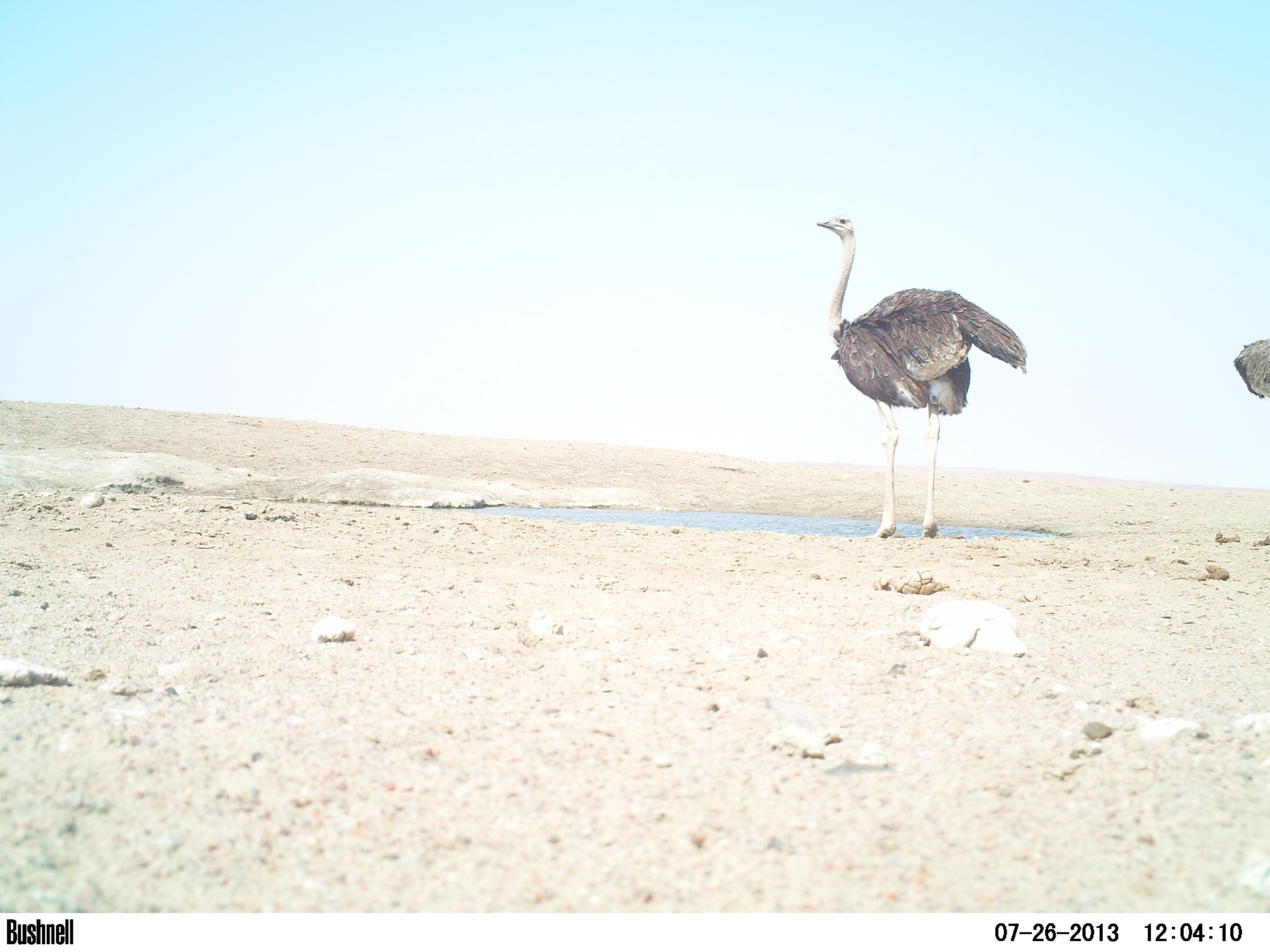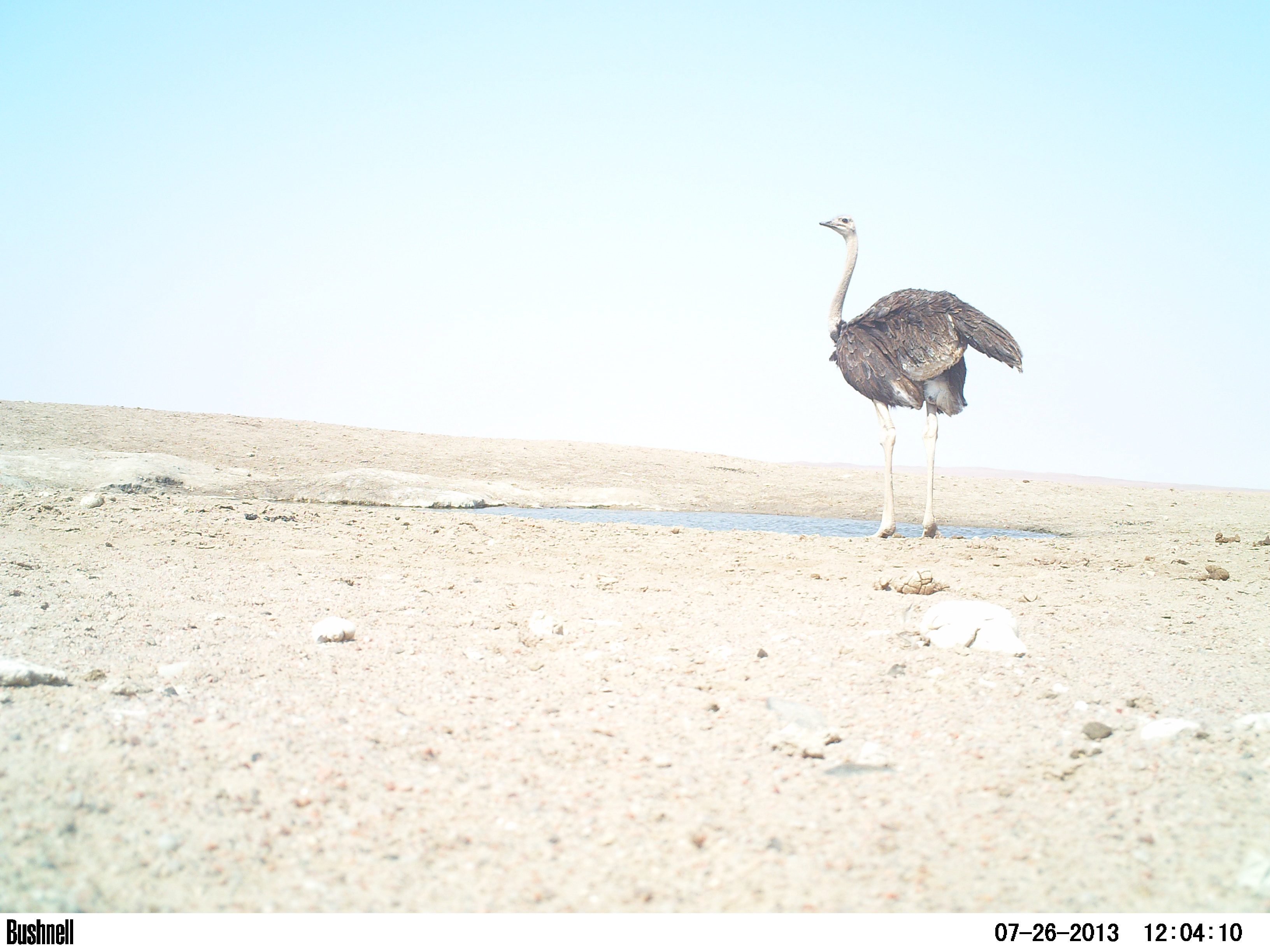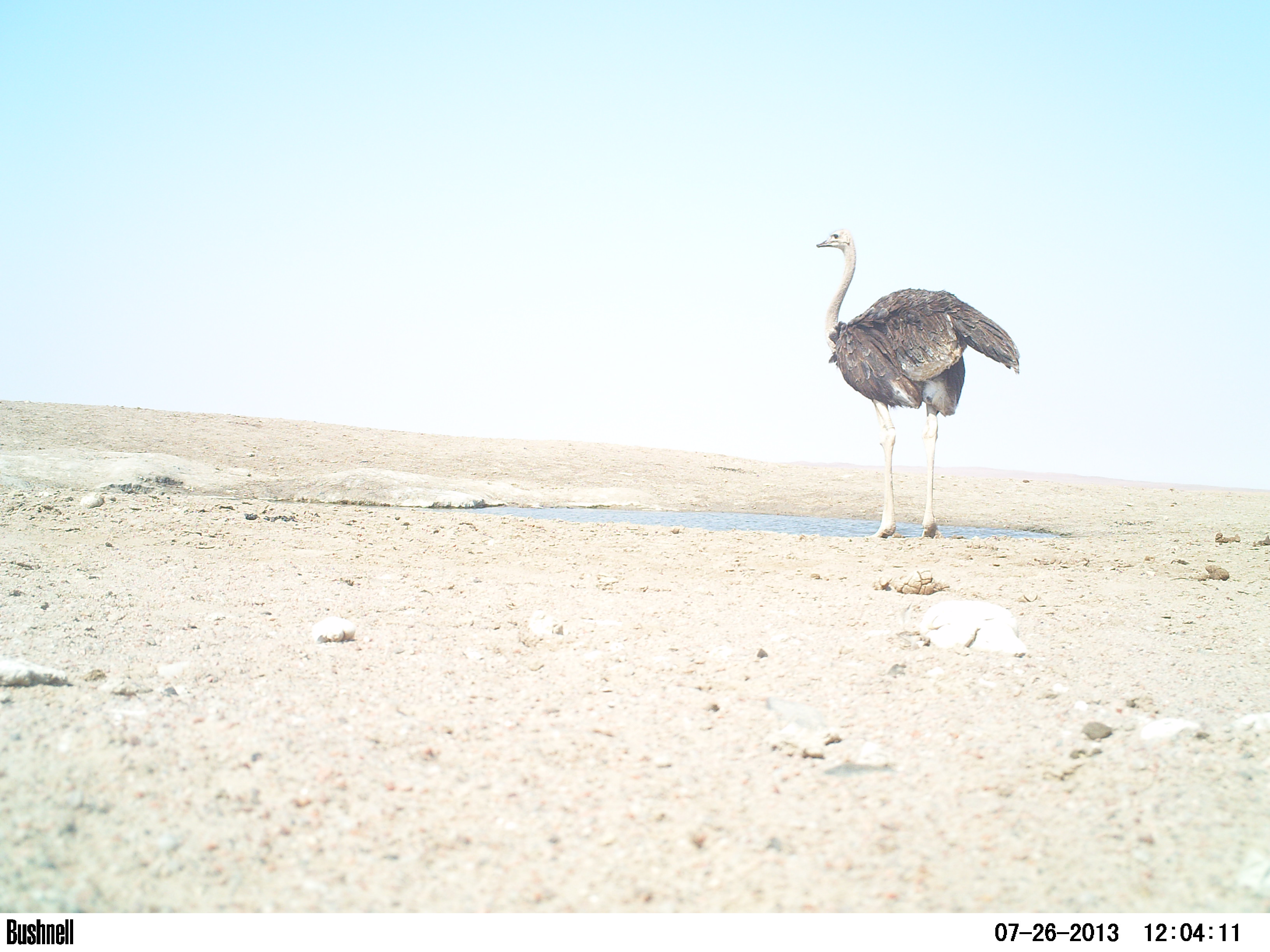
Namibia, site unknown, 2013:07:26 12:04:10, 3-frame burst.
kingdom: Animalia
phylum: Chordata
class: Aves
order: Struthioniformes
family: Struthionidae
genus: Struthio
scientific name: Struthio camelus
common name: common ostrich